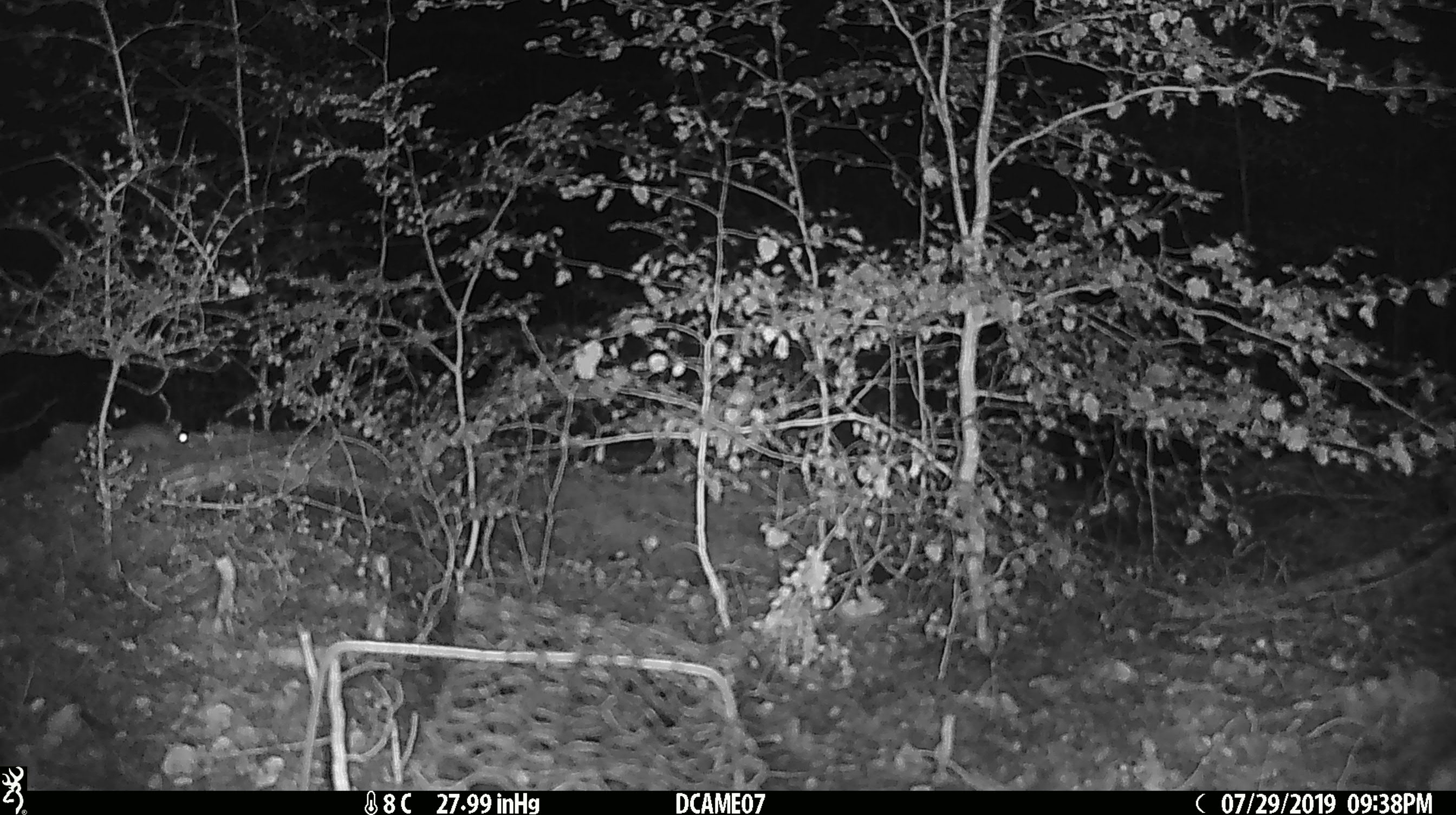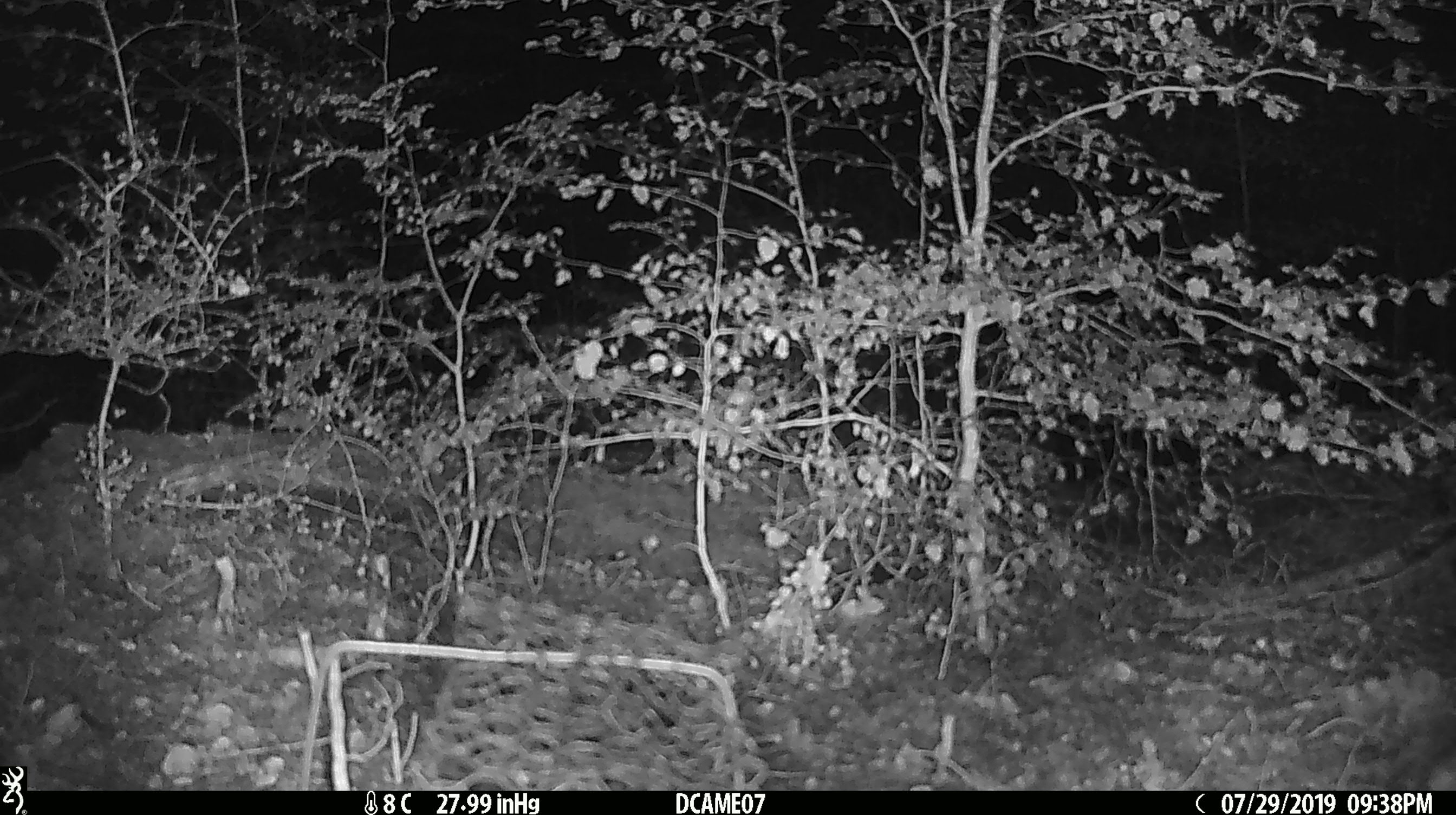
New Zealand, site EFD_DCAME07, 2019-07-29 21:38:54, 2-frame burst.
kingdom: Animalia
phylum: Chordata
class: Mammalia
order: Rodentia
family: Muridae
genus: Mus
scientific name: Mus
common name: mouse